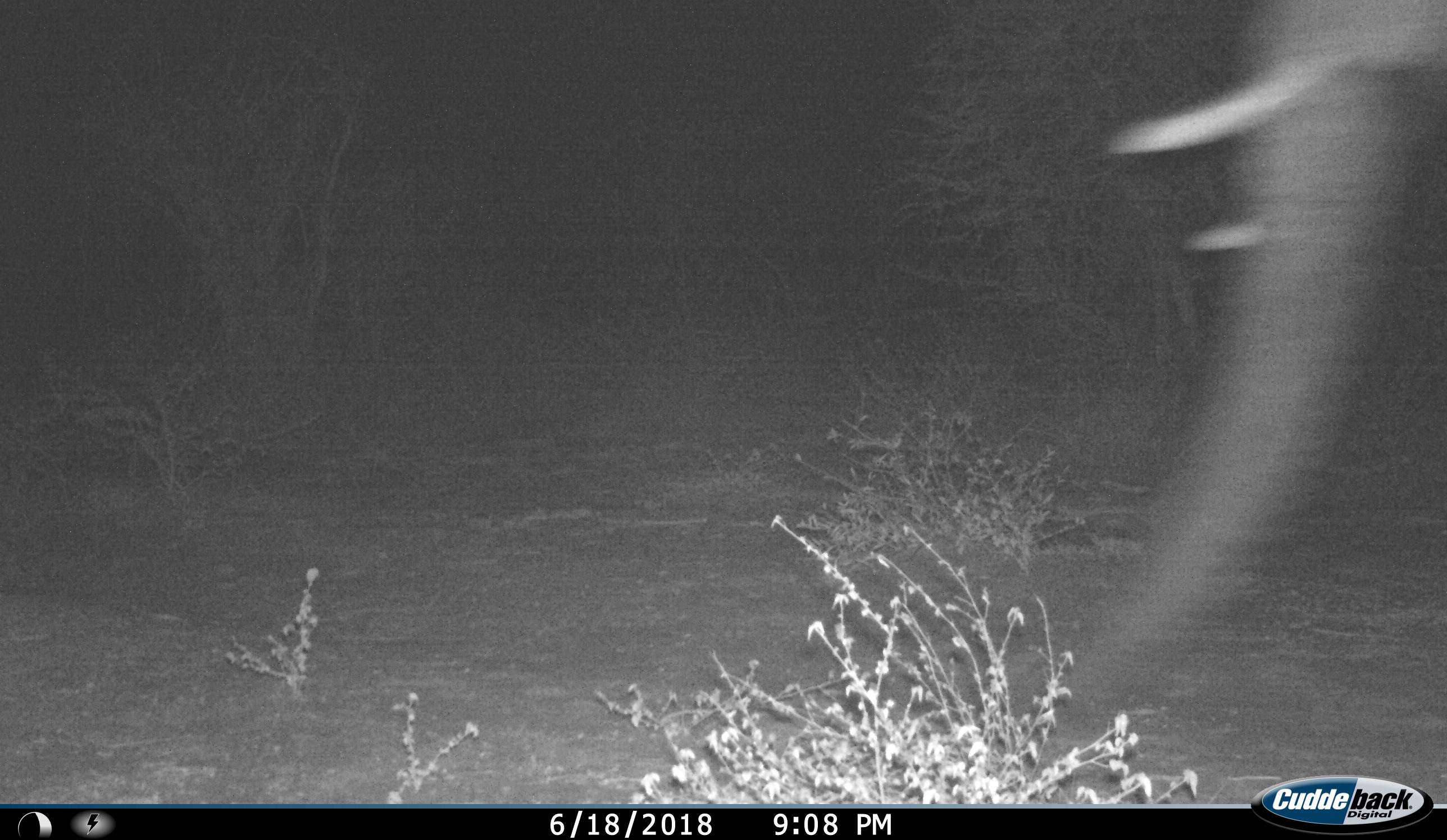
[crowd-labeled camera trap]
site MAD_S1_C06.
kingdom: Animalia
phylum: Chordata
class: Mammalia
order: Proboscidea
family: Elephantidae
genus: Loxodonta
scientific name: Loxodonta africana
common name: african bush elephant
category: elephant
Elephant (african bush elephant) (Loxodonta africana), count 1. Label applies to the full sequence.